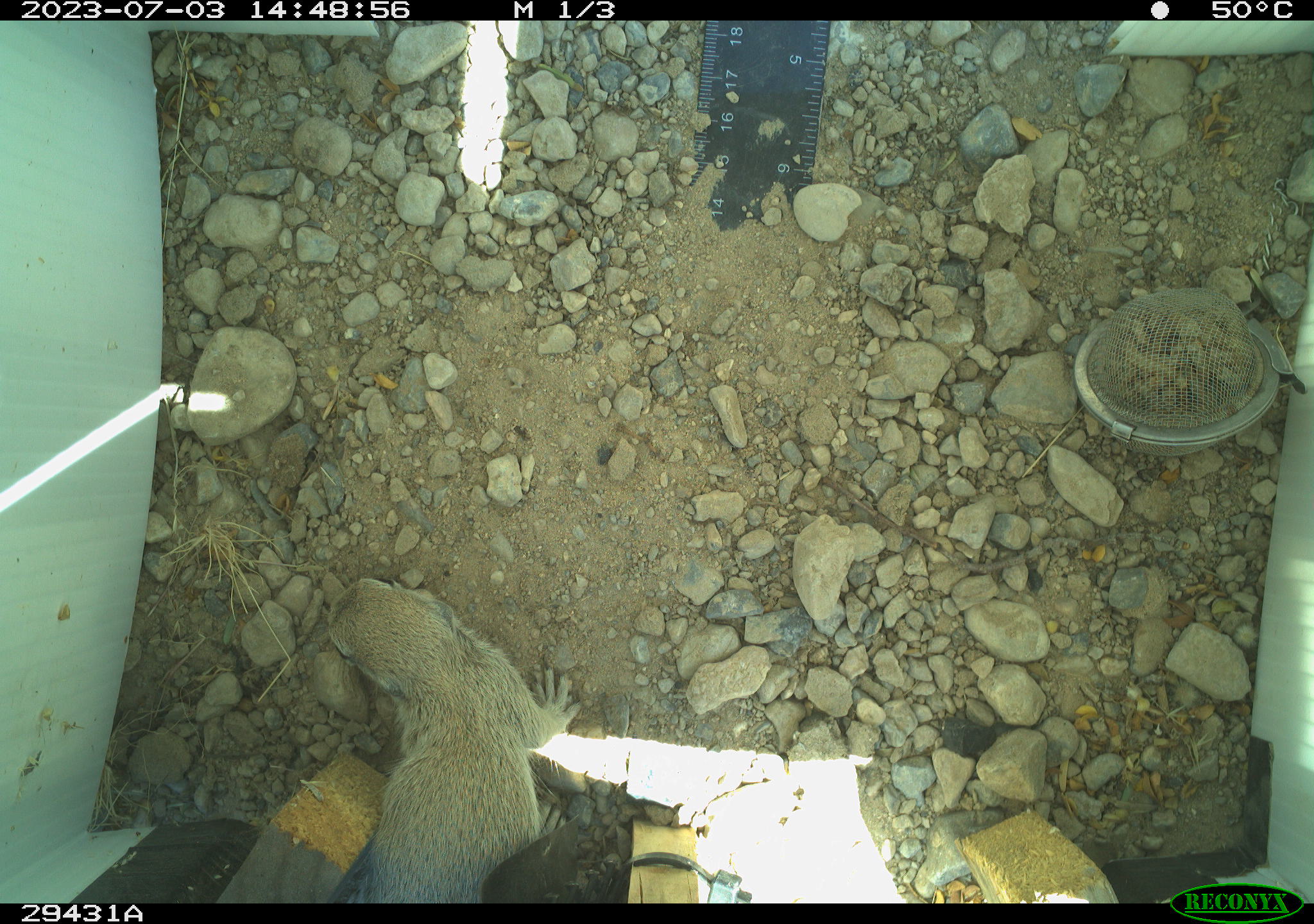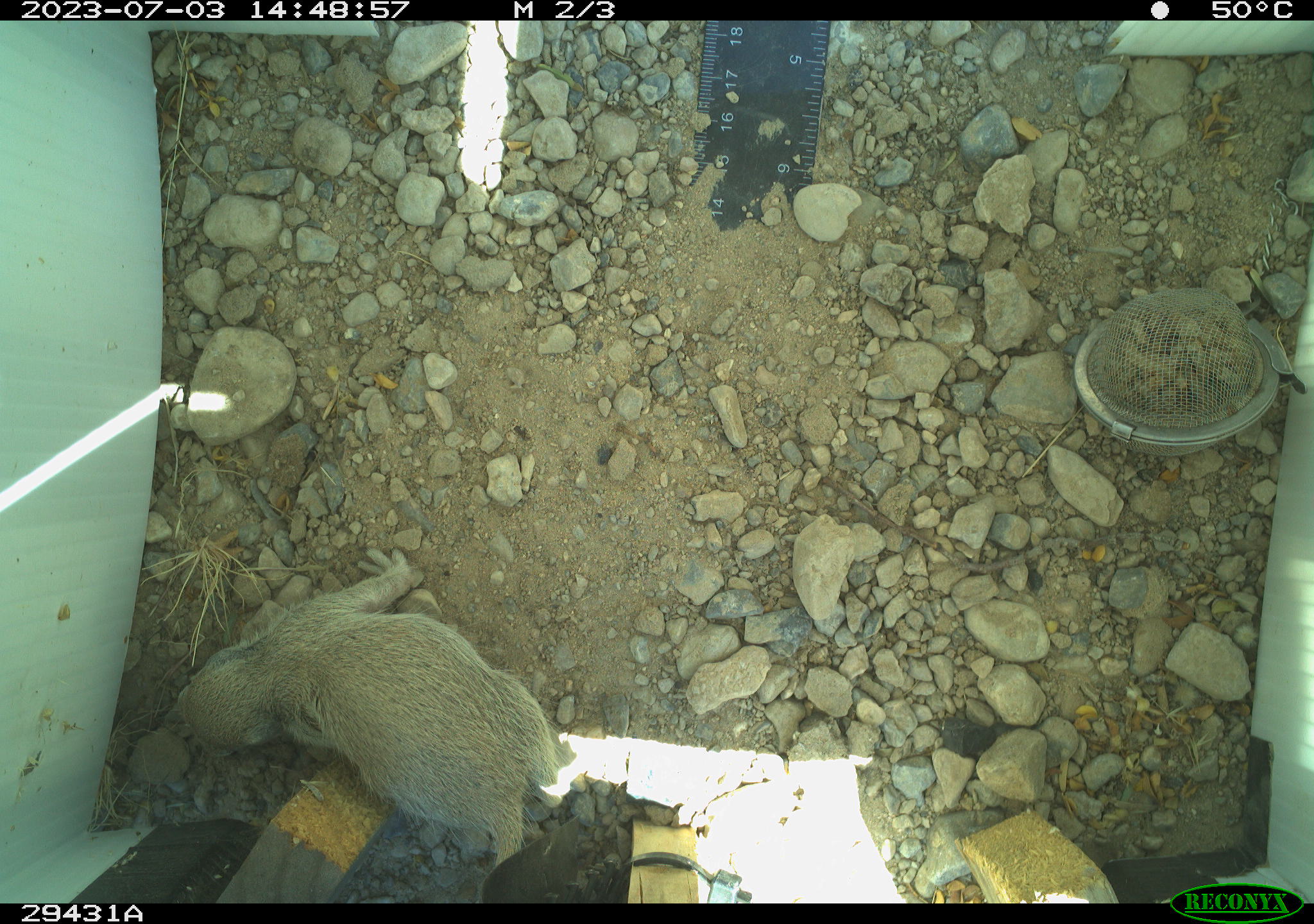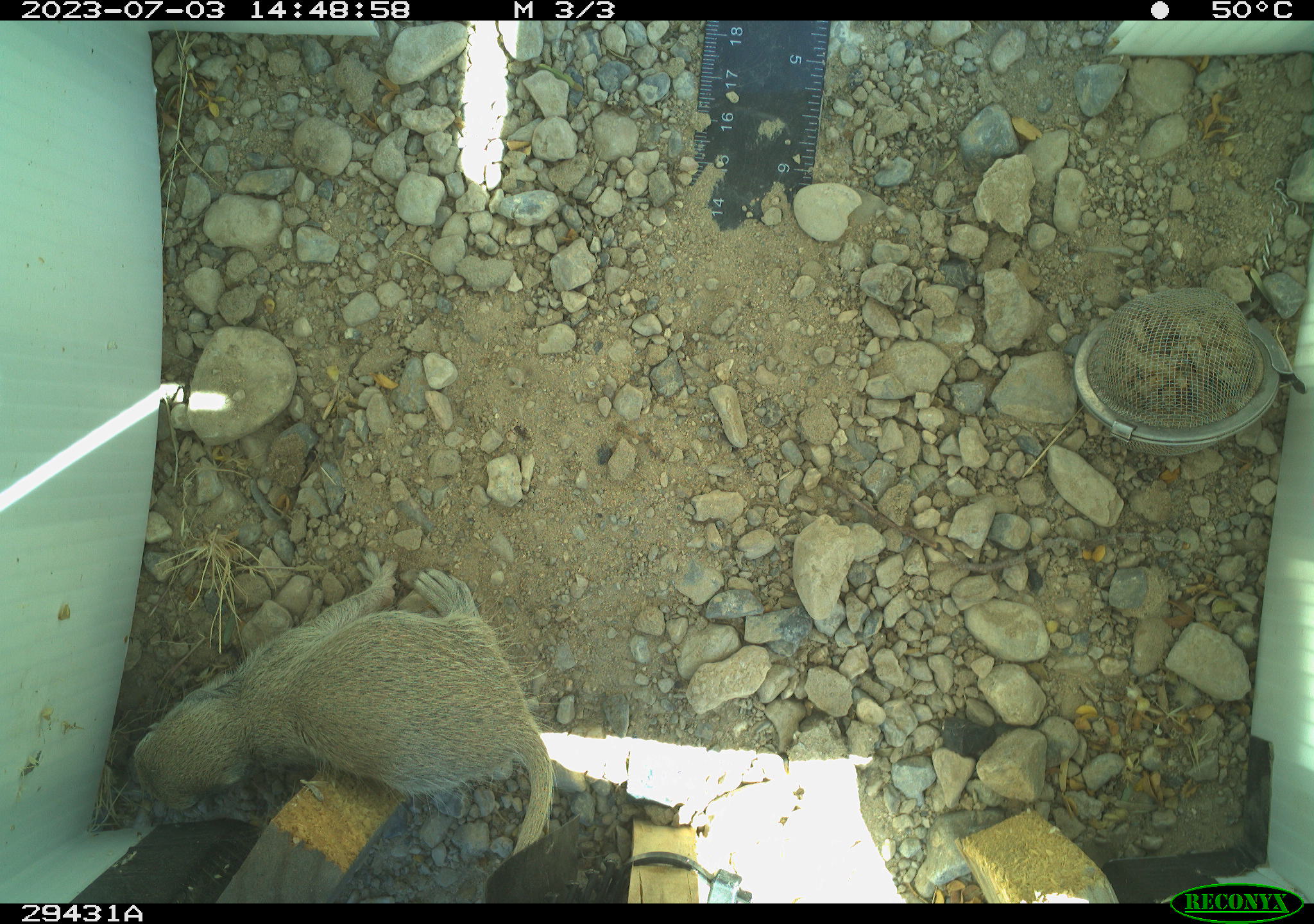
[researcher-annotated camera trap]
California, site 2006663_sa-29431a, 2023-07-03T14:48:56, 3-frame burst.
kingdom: Animalia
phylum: Chordata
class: Mammalia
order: Rodentia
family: Sciuridae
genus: Xerospermophilus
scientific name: Xerospermophilus tereticaudus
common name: round-tailed ground squirrel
Round-tailed ground squirrel (Xerospermophilus tereticaudus).